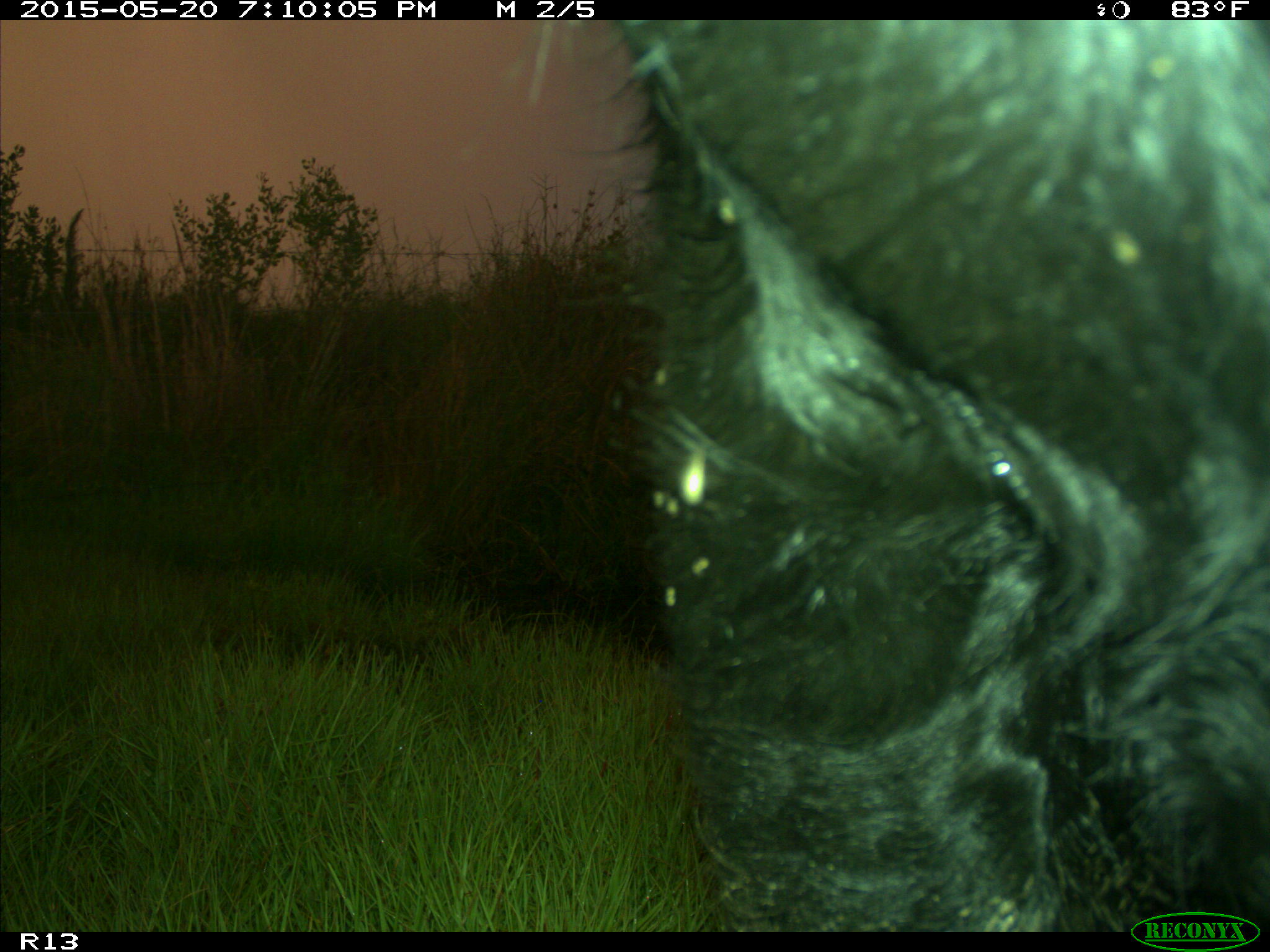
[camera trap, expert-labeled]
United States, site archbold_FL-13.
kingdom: Animalia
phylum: Chordata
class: Mammalia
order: Artiodactyla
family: Bovidae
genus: Bos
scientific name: Bos taurus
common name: domestic cow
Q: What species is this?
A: Bos taurus (domestic cow).